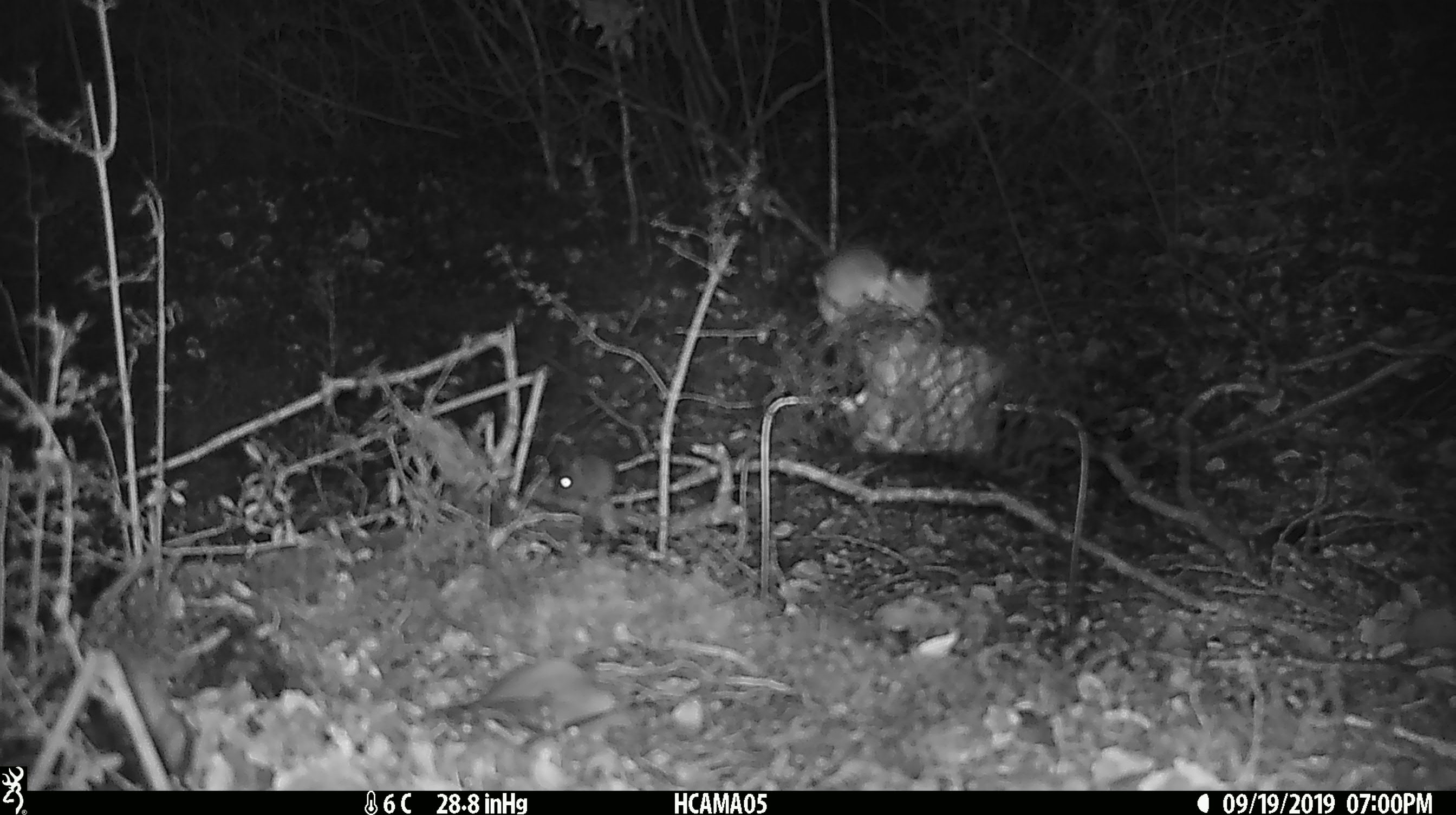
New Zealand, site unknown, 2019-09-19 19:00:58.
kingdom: Animalia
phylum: Chordata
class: Mammalia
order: Rodentia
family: Muridae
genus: Mus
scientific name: Mus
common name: mouse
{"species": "mouse (Mus)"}